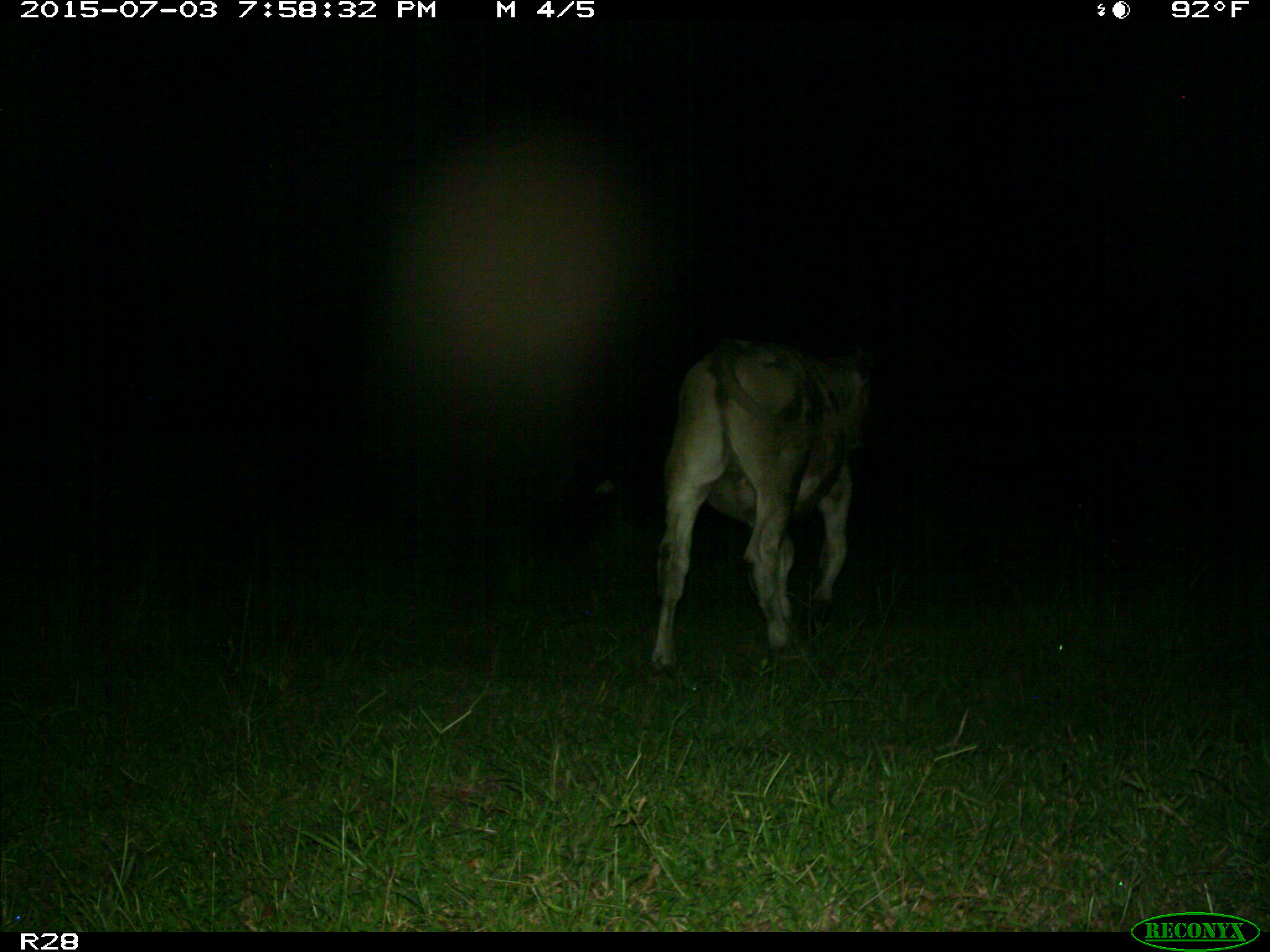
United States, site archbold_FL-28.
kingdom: Animalia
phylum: Chordata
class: Mammalia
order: Artiodactyla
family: Bovidae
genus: Bos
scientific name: Bos taurus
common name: domestic cow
Bos taurus (domestic cow).